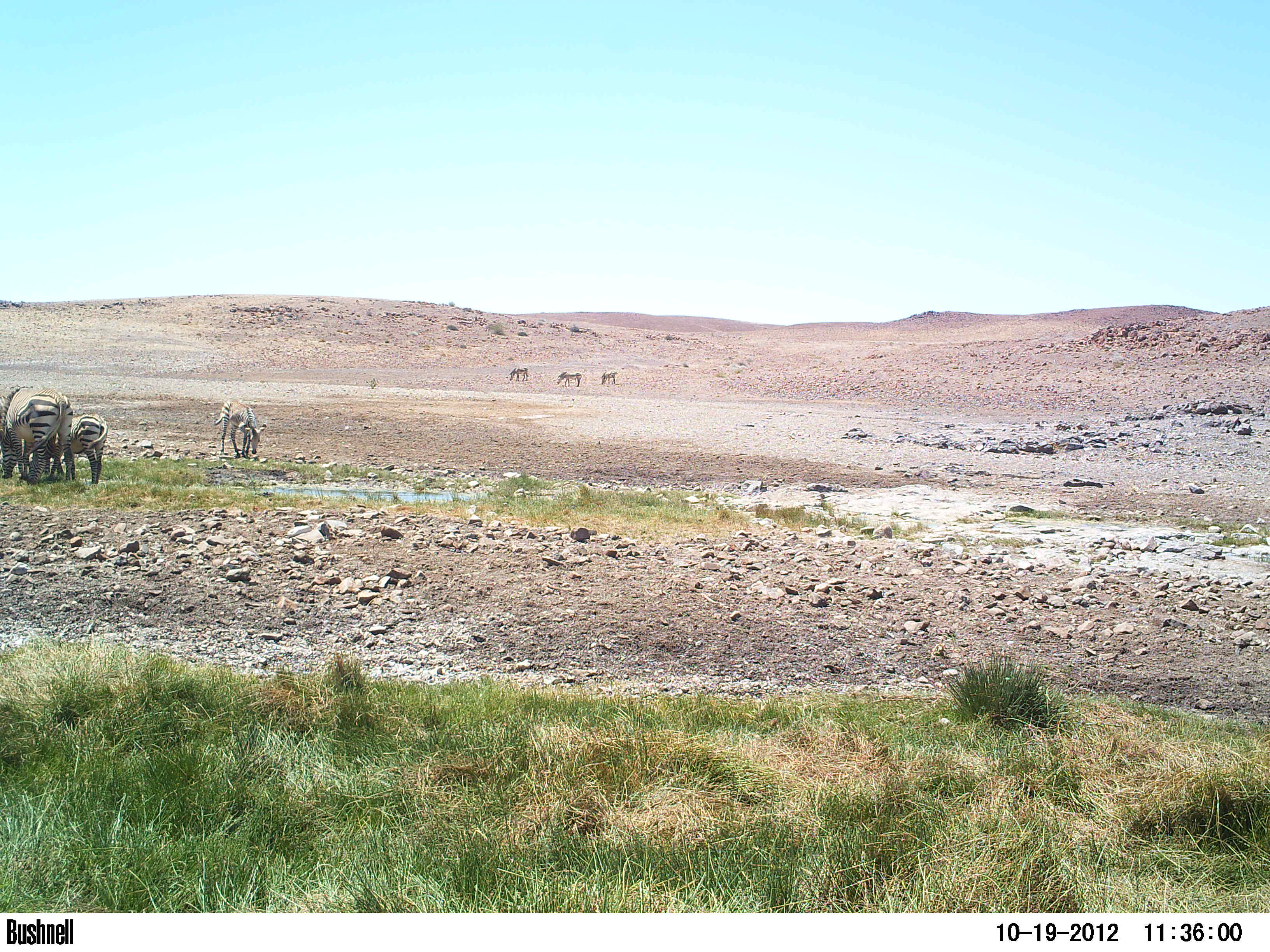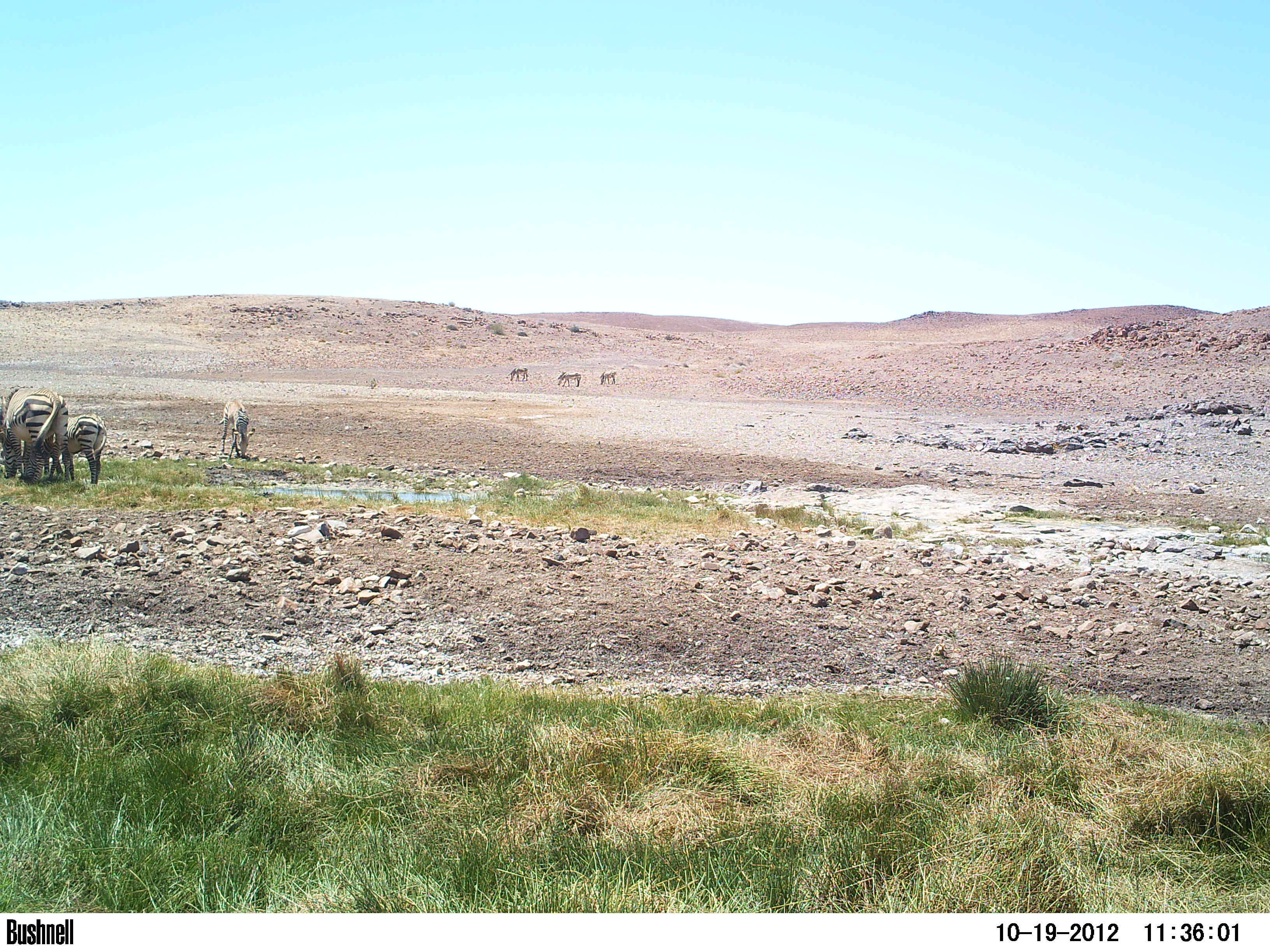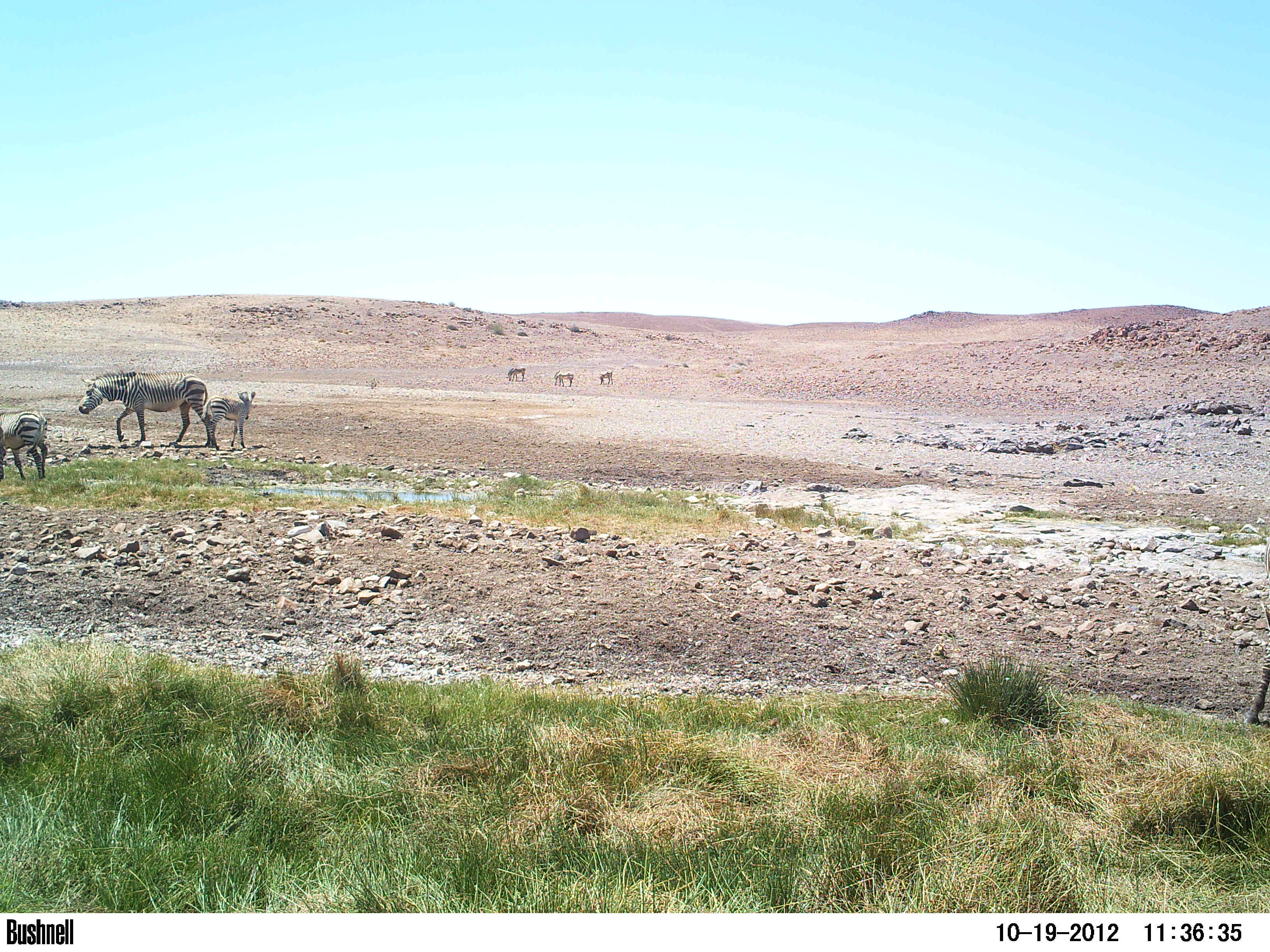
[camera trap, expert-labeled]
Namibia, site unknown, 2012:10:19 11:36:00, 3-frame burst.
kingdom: Animalia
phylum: Chordata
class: Mammalia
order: Perissodactyla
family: Equidae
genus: Equus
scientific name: Equus zebra hartmannae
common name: hartmann's mountain zebra